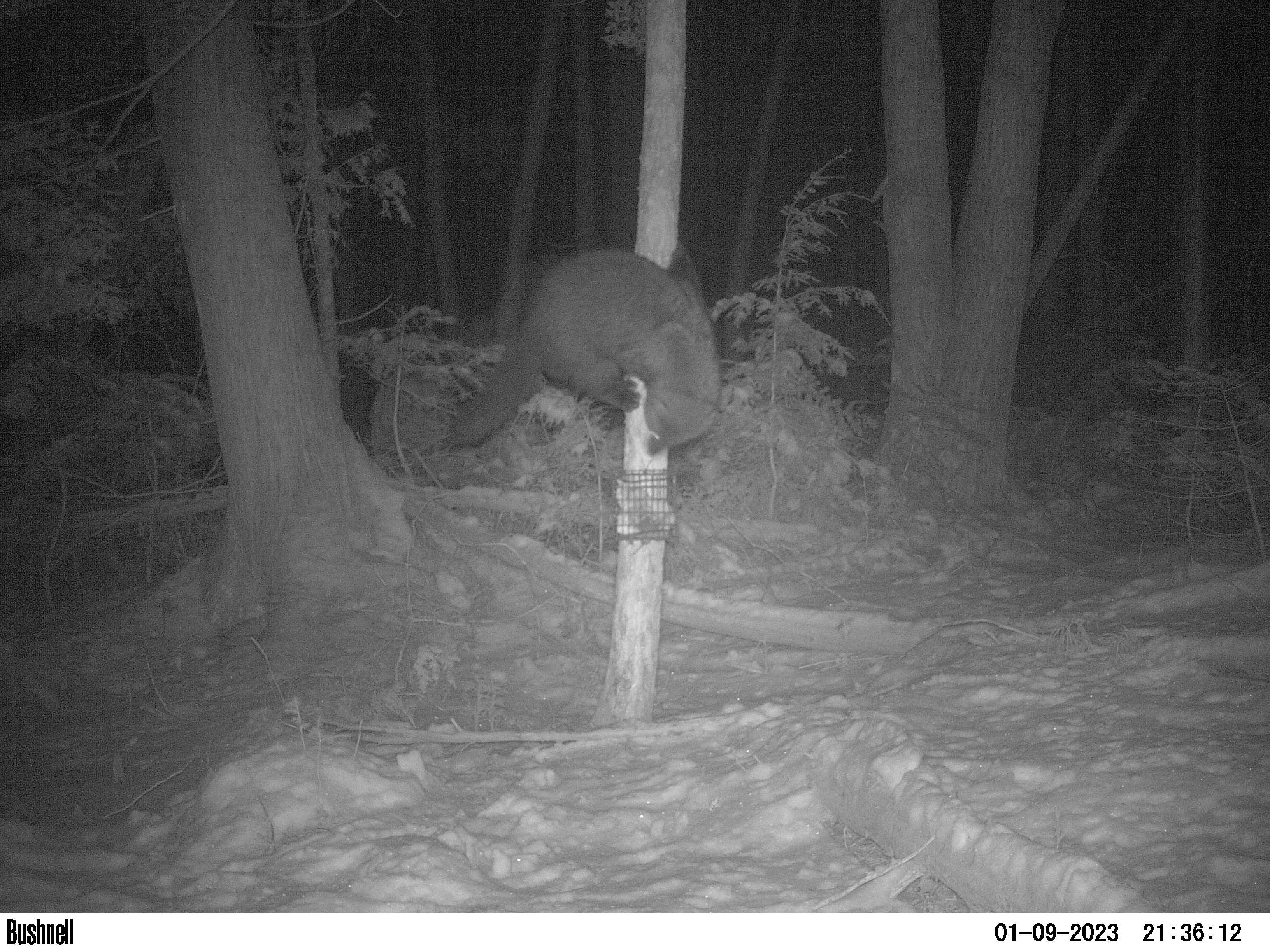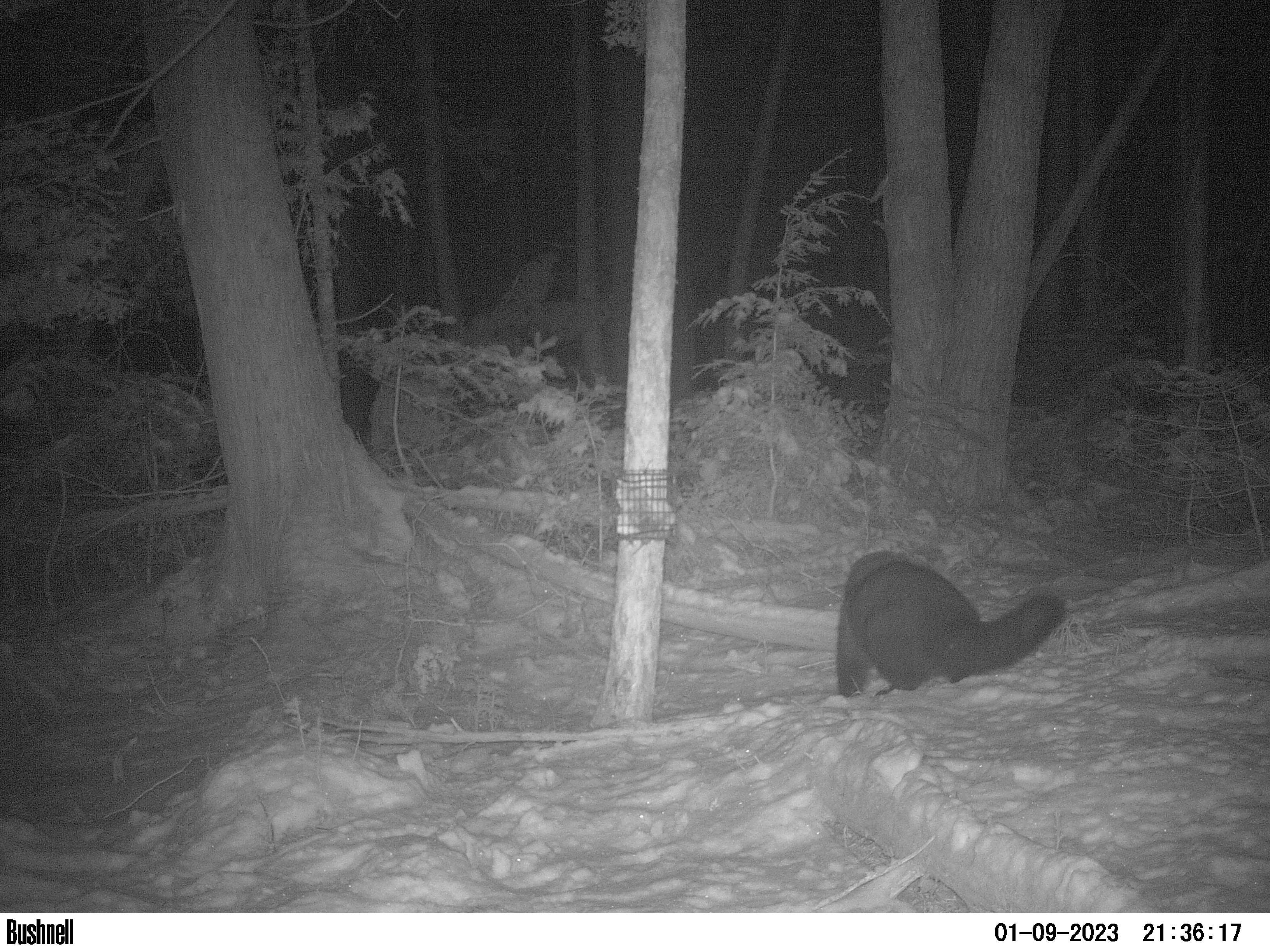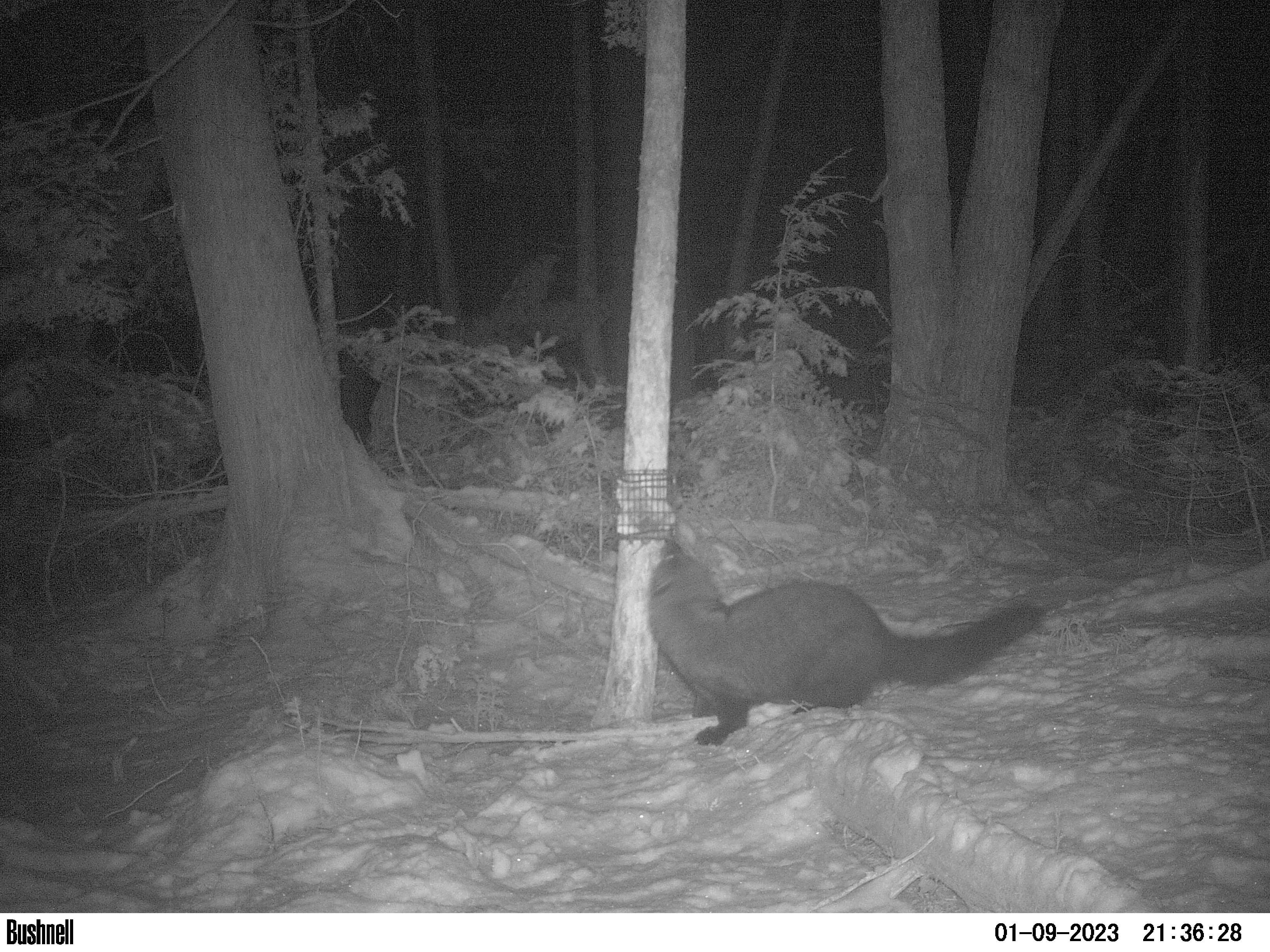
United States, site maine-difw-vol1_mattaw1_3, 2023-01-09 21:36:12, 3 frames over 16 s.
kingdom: Animalia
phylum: Chordata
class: Mammalia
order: Carnivora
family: Mustelidae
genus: Pekania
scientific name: Pekania pennanti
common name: fisher